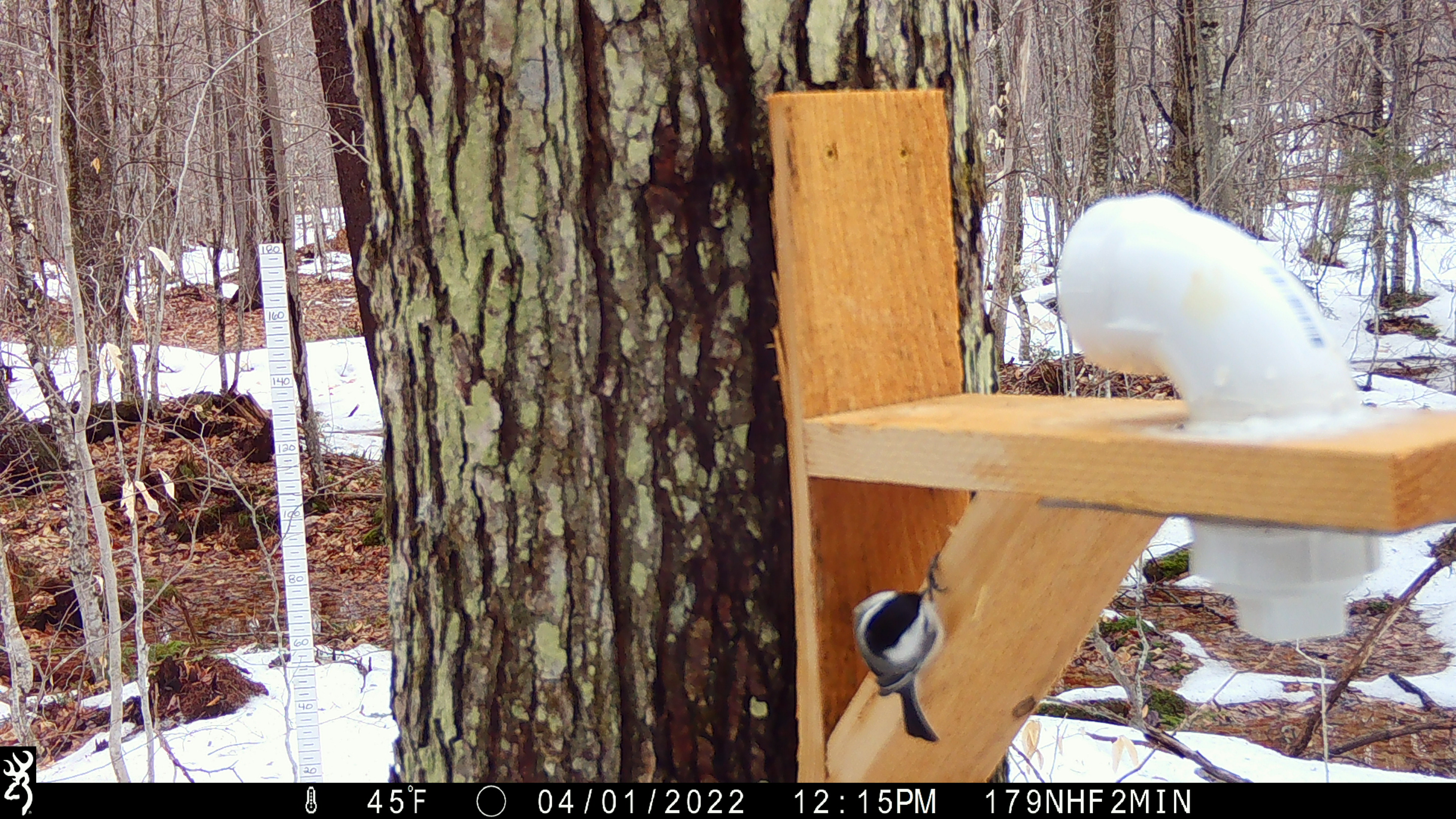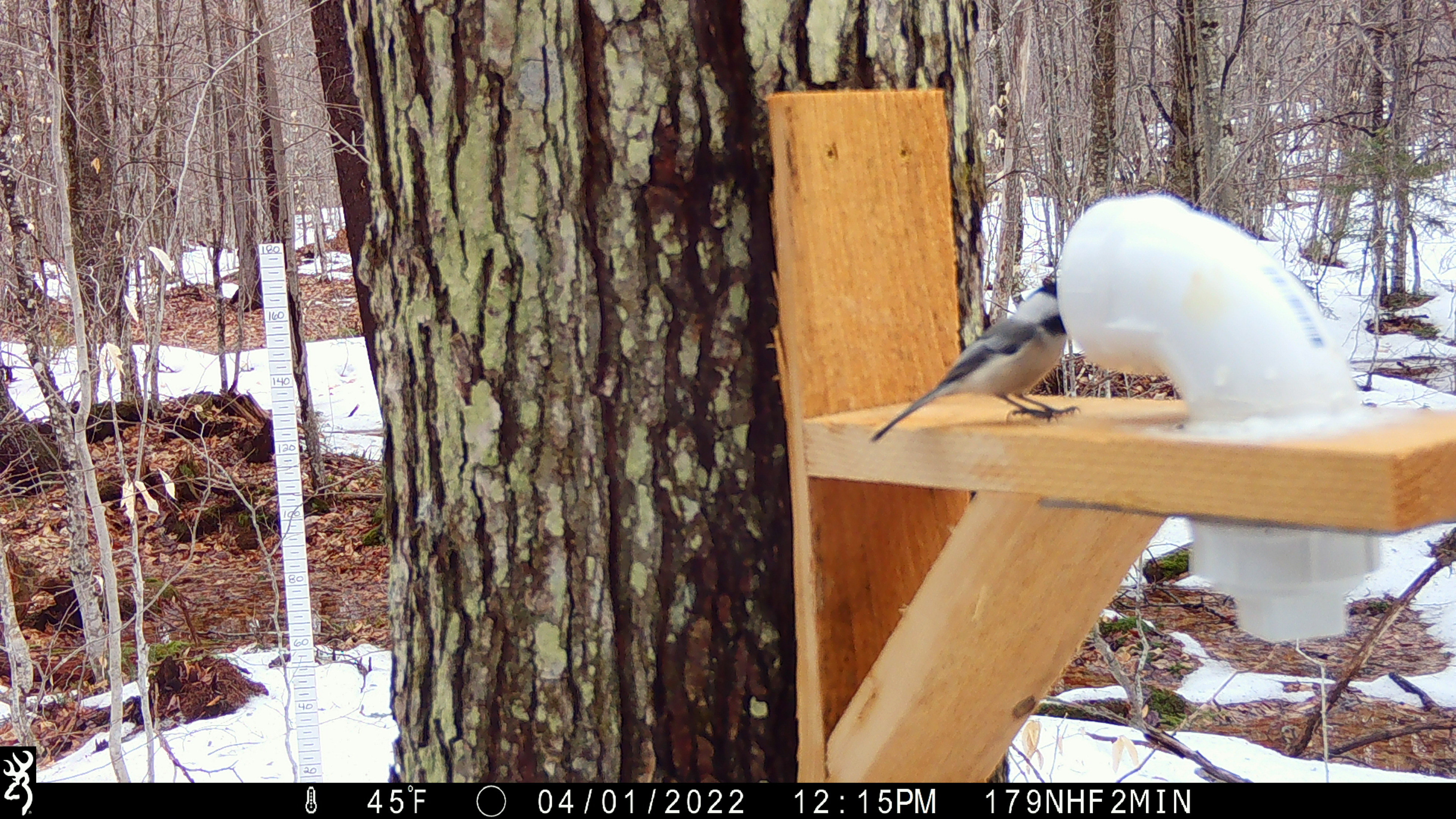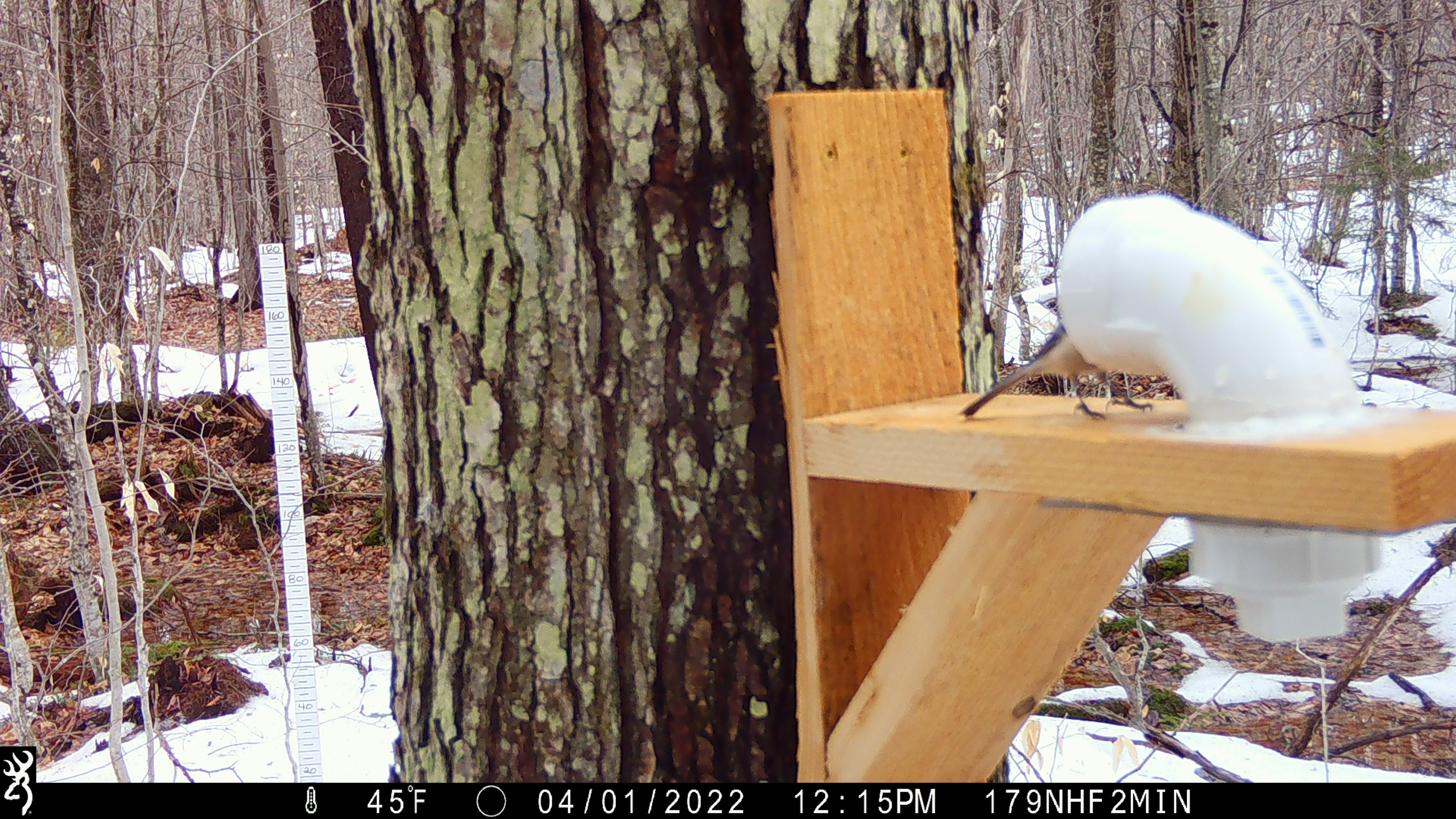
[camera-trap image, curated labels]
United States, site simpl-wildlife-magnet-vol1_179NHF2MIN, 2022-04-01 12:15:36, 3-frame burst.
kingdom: Animalia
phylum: Chordata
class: Aves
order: Passeriformes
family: Paridae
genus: Poecile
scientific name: Poecile atricapillus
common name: black-capped chickadee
Black-capped chickadee (Poecile atricapillus).